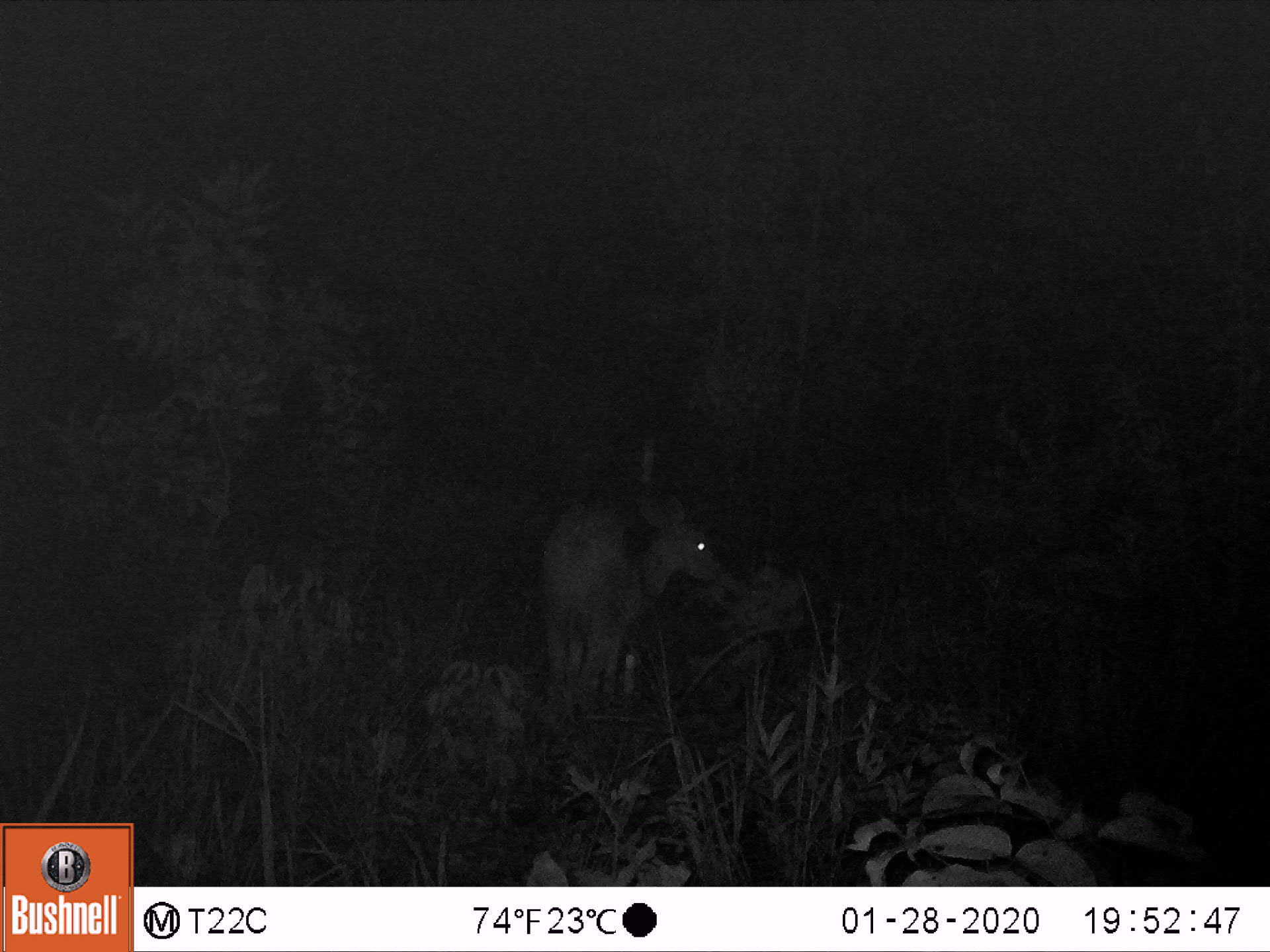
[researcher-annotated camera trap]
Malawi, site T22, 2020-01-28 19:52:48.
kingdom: Animalia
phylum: Chordata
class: Mammalia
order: Artiodactyla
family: Bovidae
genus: Redunca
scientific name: Redunca arundinum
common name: southern reedbuck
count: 1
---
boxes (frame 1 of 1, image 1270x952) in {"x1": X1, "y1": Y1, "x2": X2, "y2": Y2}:
southern reedbuck: {"x1": 531, "y1": 483, "x2": 730, "y2": 739}